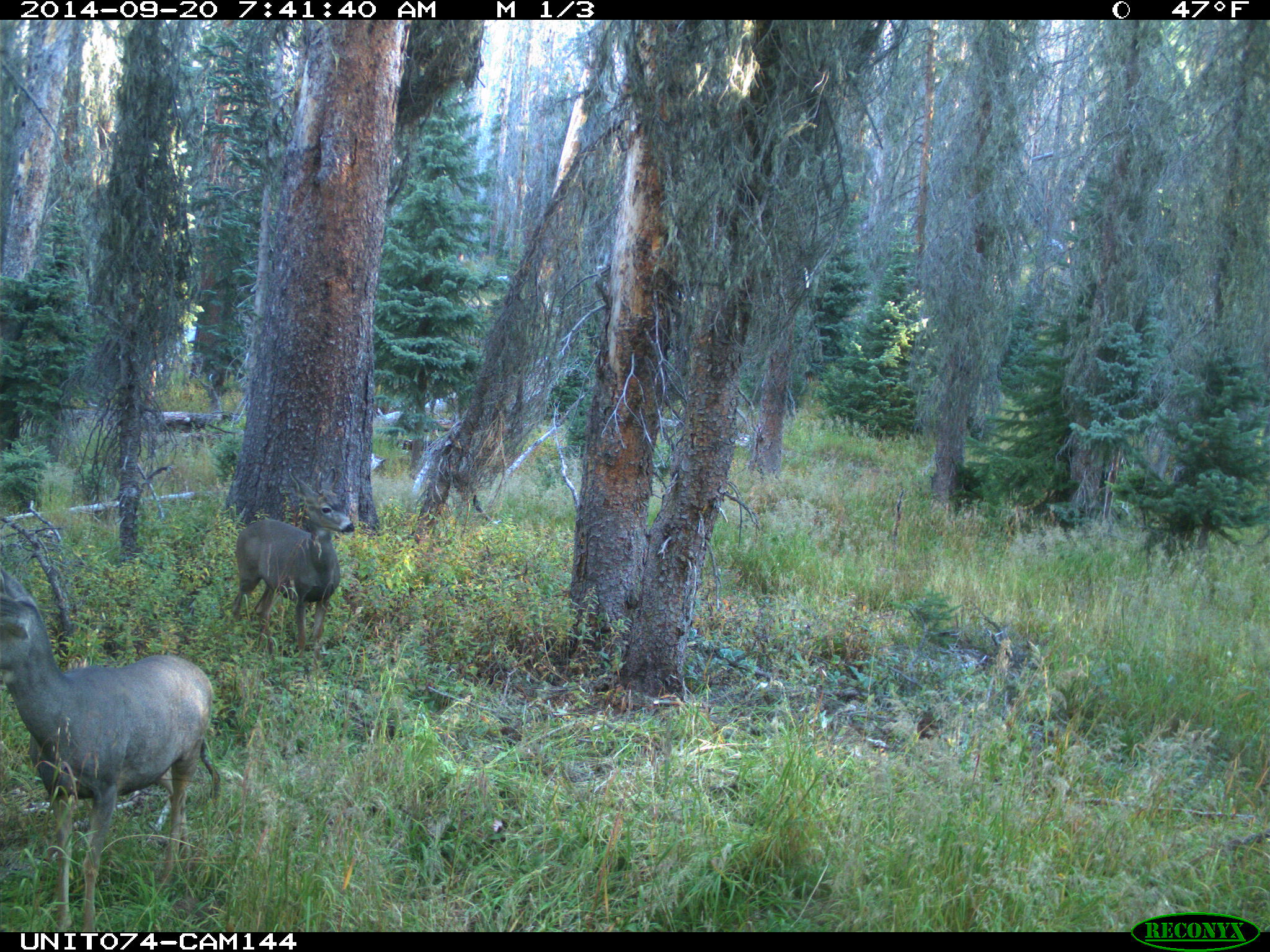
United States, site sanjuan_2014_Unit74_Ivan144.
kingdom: Animalia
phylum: Chordata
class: Mammalia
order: Artiodactyla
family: Cervidae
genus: Odocoileus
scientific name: Odocoileus hemionus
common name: mule deer